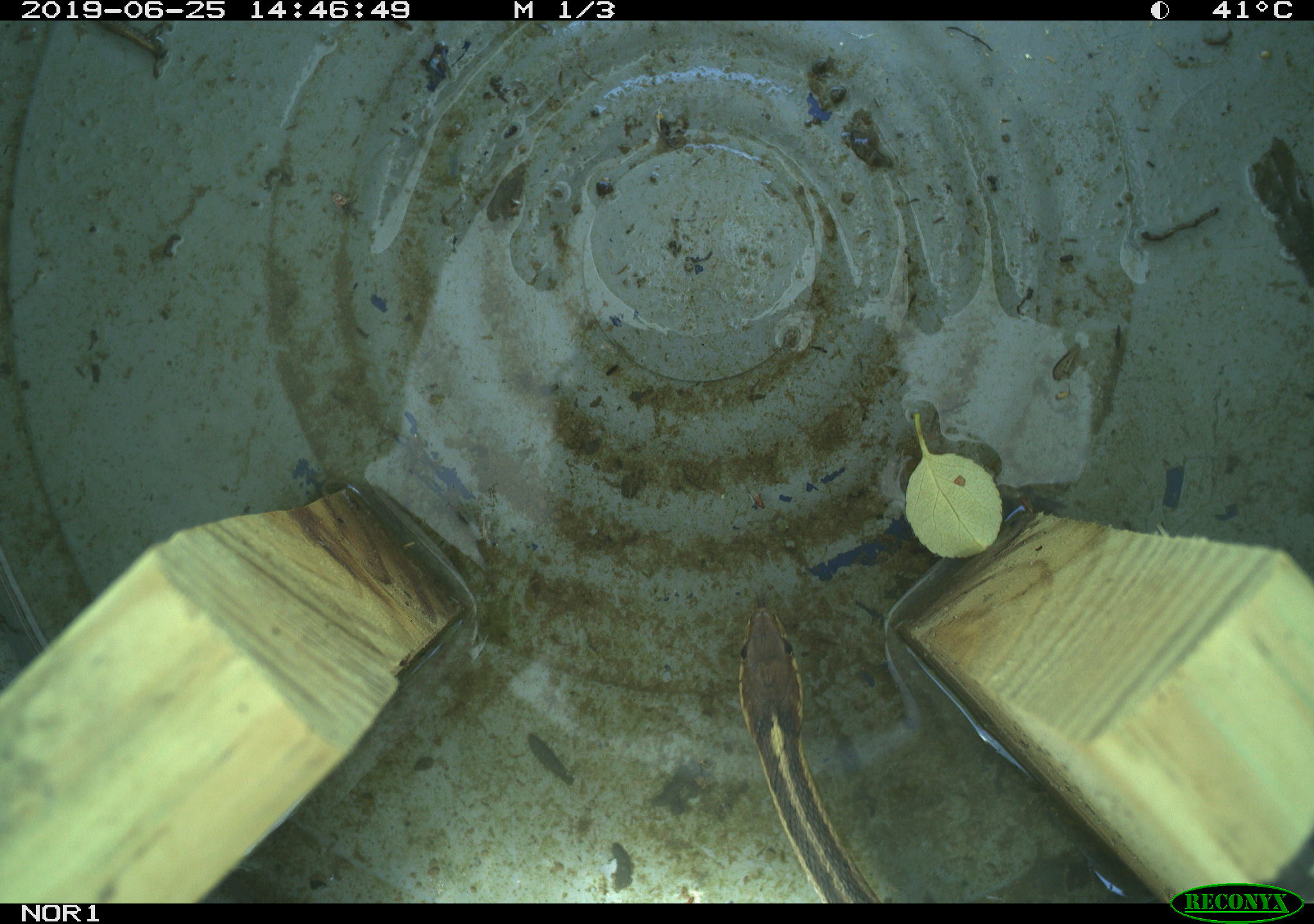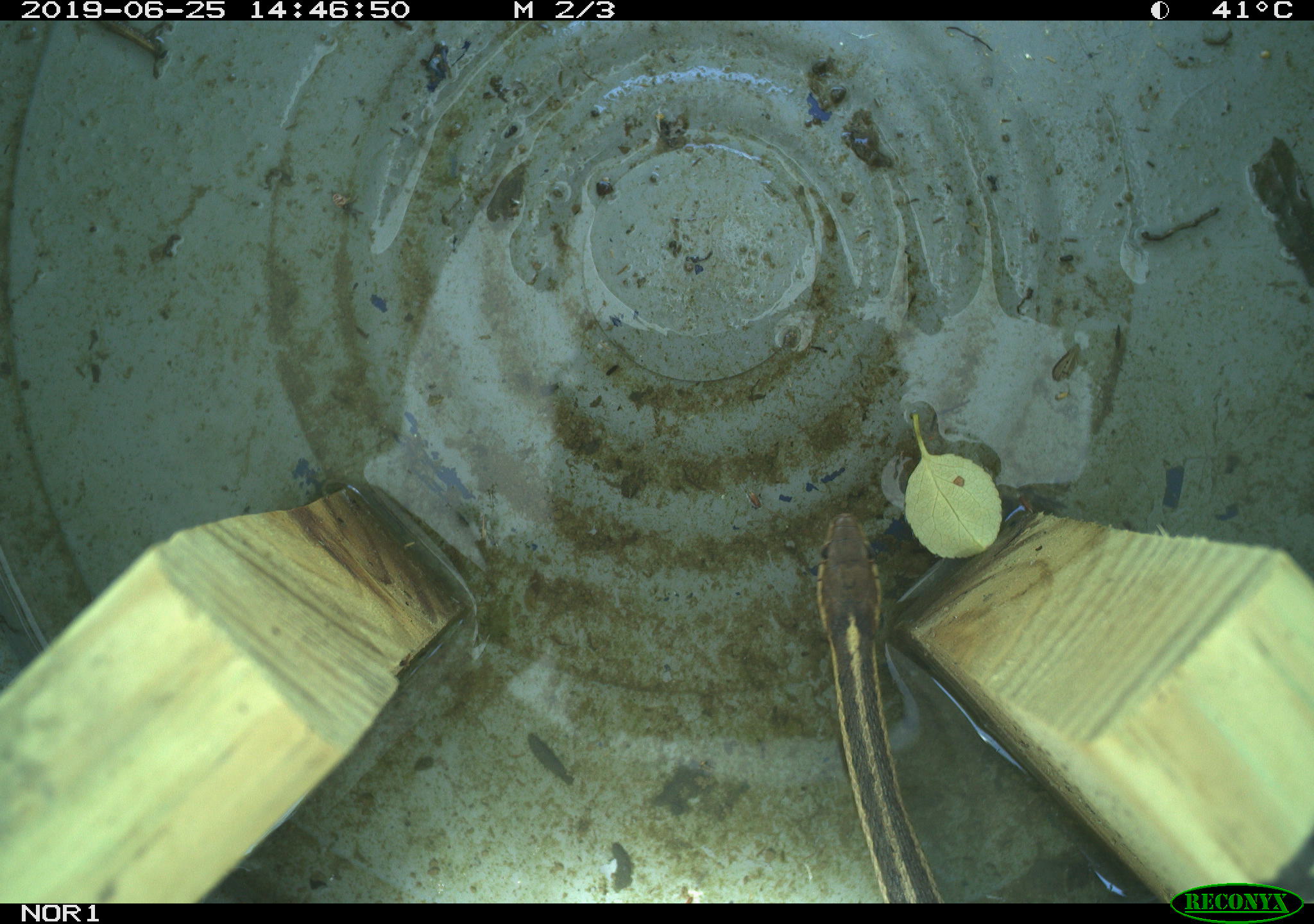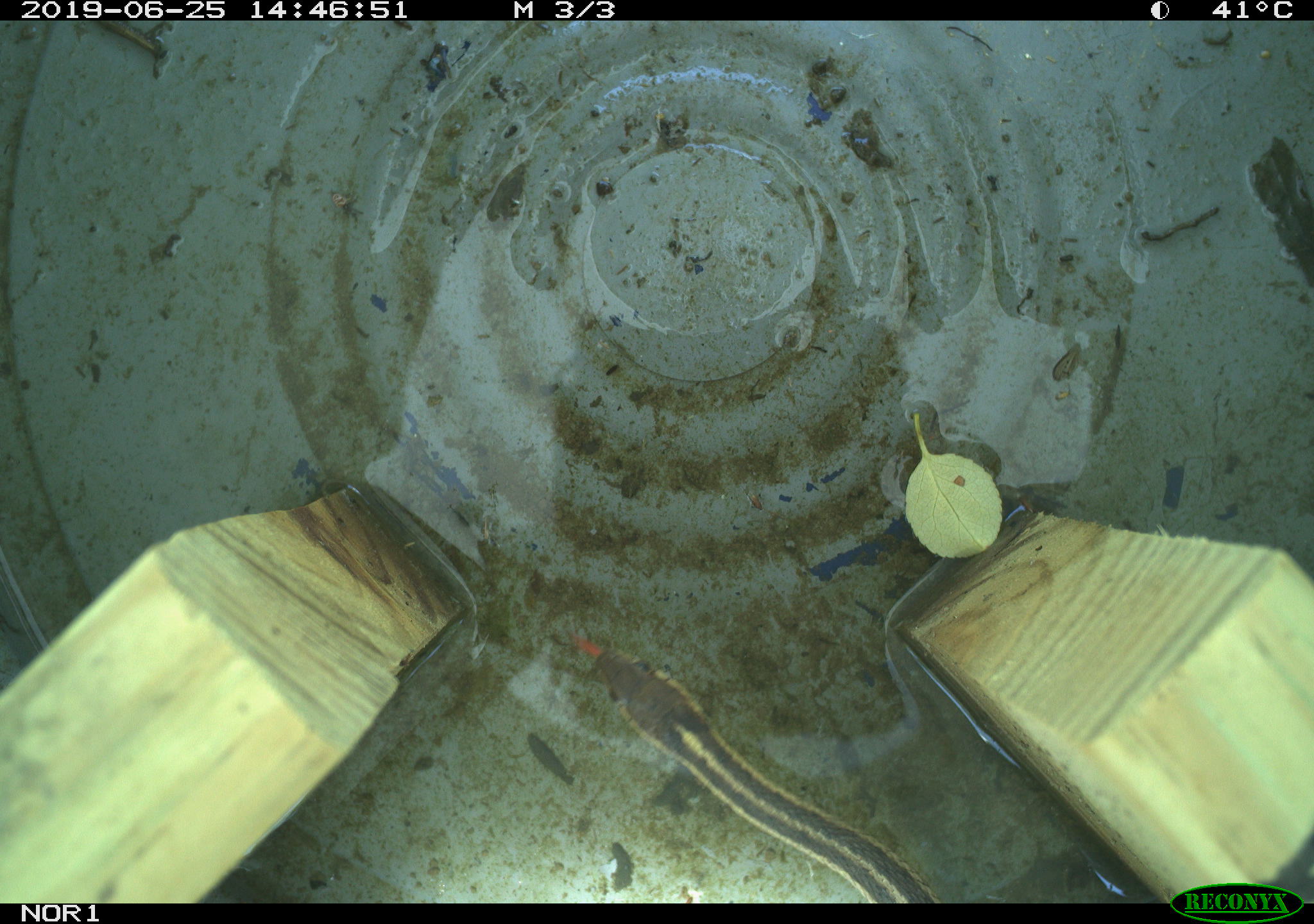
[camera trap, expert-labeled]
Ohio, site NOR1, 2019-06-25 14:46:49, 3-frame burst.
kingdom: Animalia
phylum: Chordata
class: Reptilia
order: Squamata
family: Colubridae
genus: Thamnophis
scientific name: Thamnophis sirtalis sirtalis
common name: eastern gartersnake